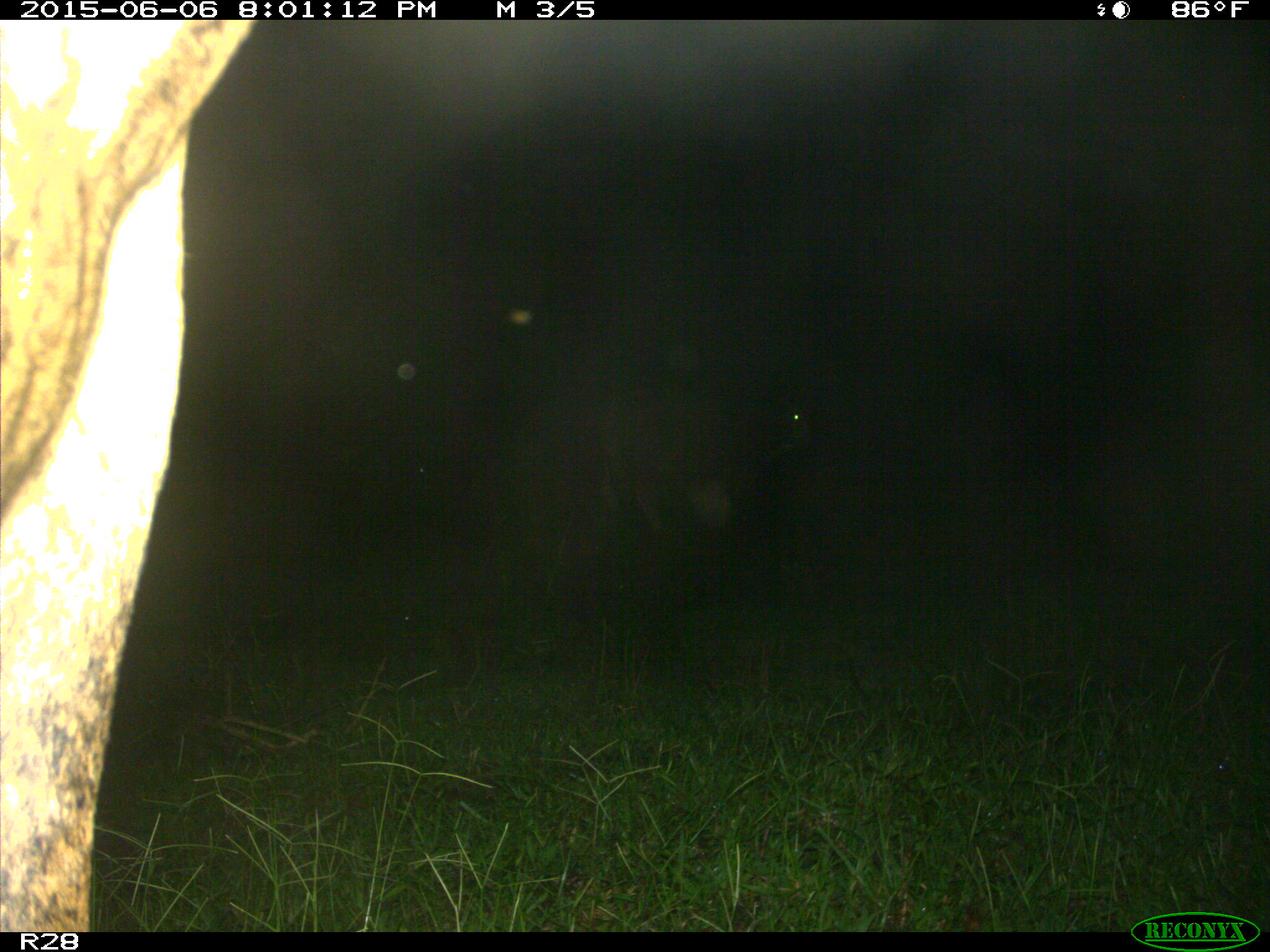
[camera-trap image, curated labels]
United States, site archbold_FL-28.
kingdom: Animalia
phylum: Chordata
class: Mammalia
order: Artiodactyla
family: Bovidae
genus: Bos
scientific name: Bos taurus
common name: domestic cow